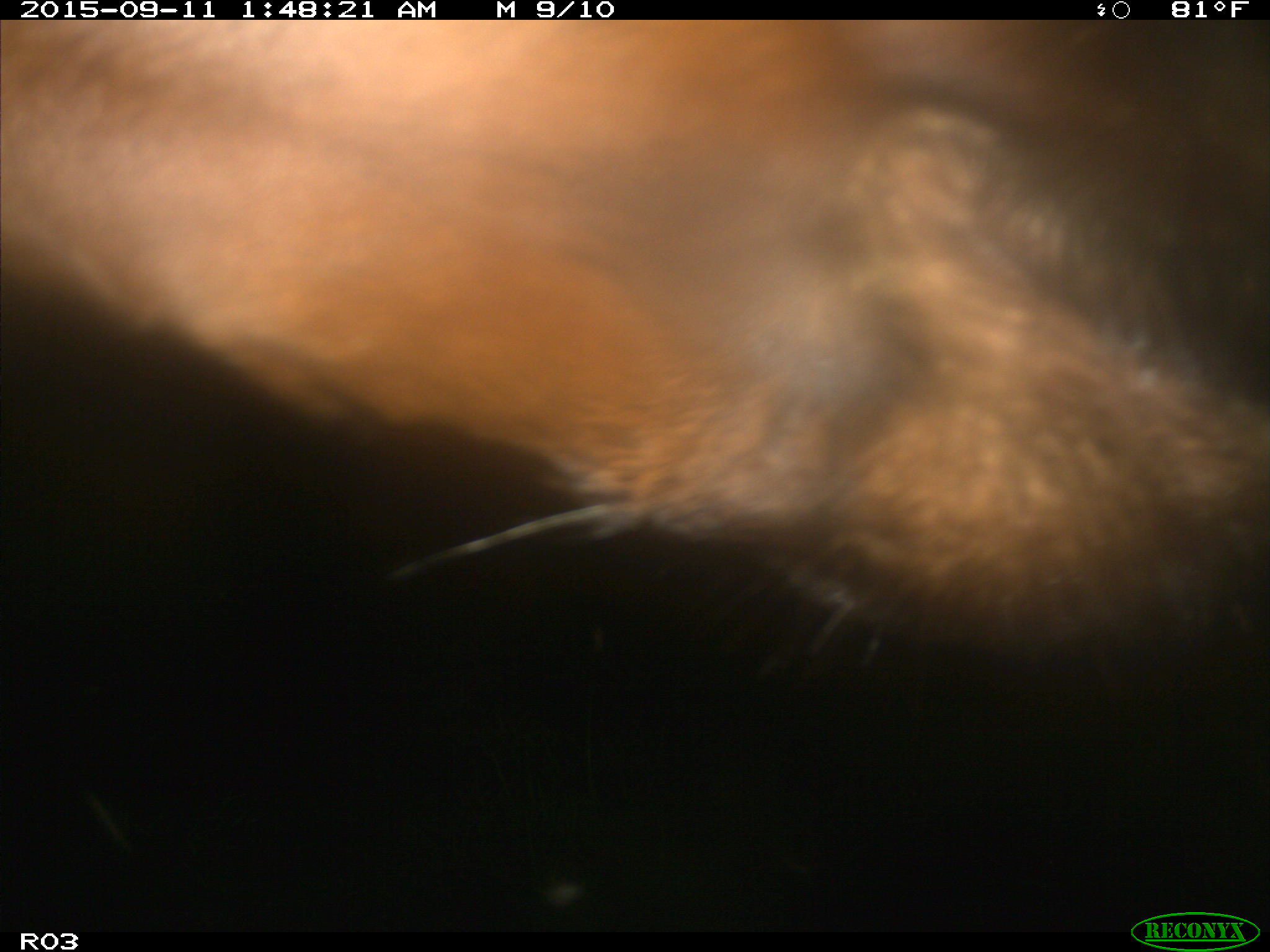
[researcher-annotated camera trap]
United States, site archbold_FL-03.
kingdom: Animalia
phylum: Chordata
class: Mammalia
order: Artiodactyla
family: Bovidae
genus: Bos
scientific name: Bos taurus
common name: domestic cow